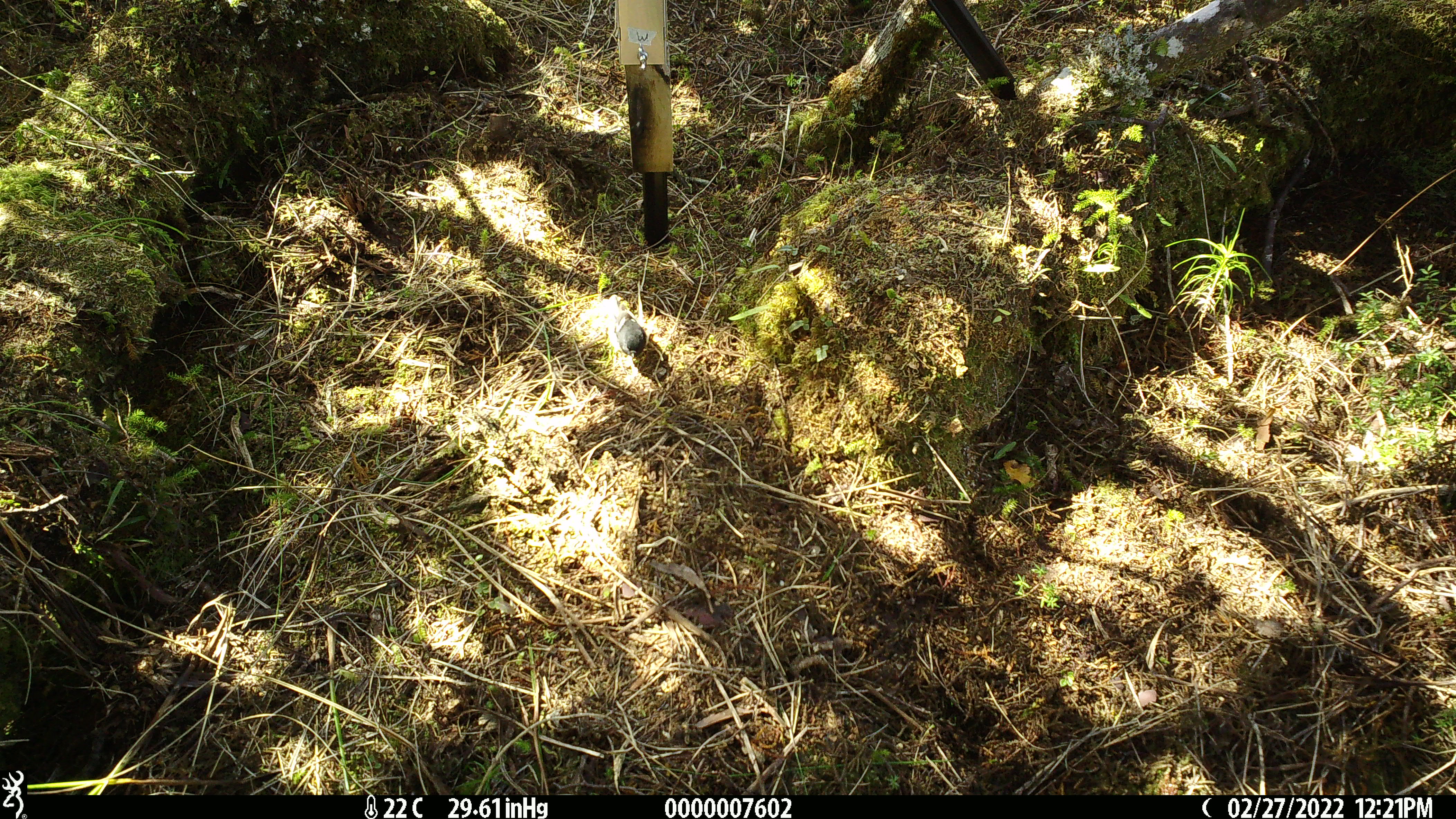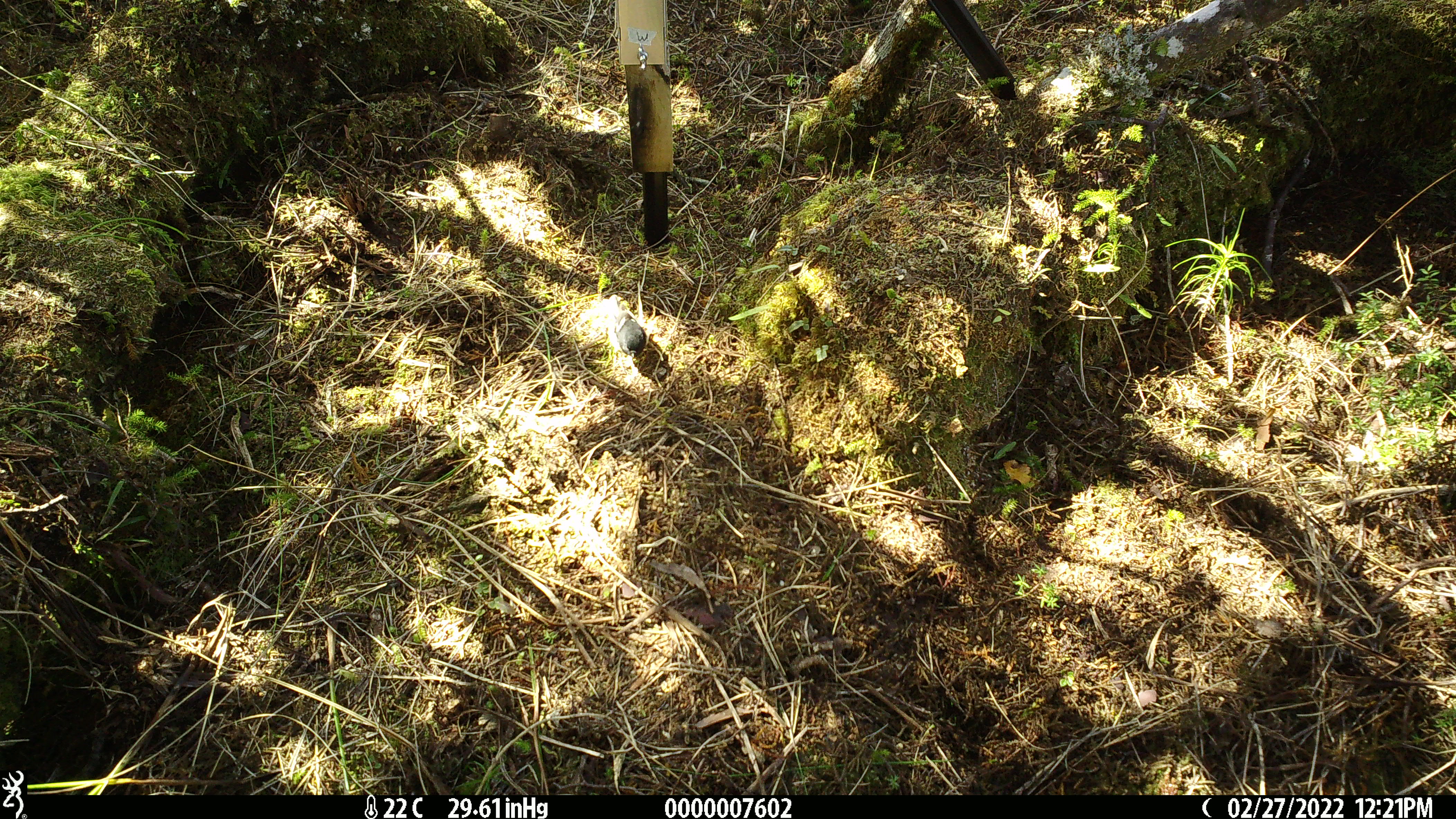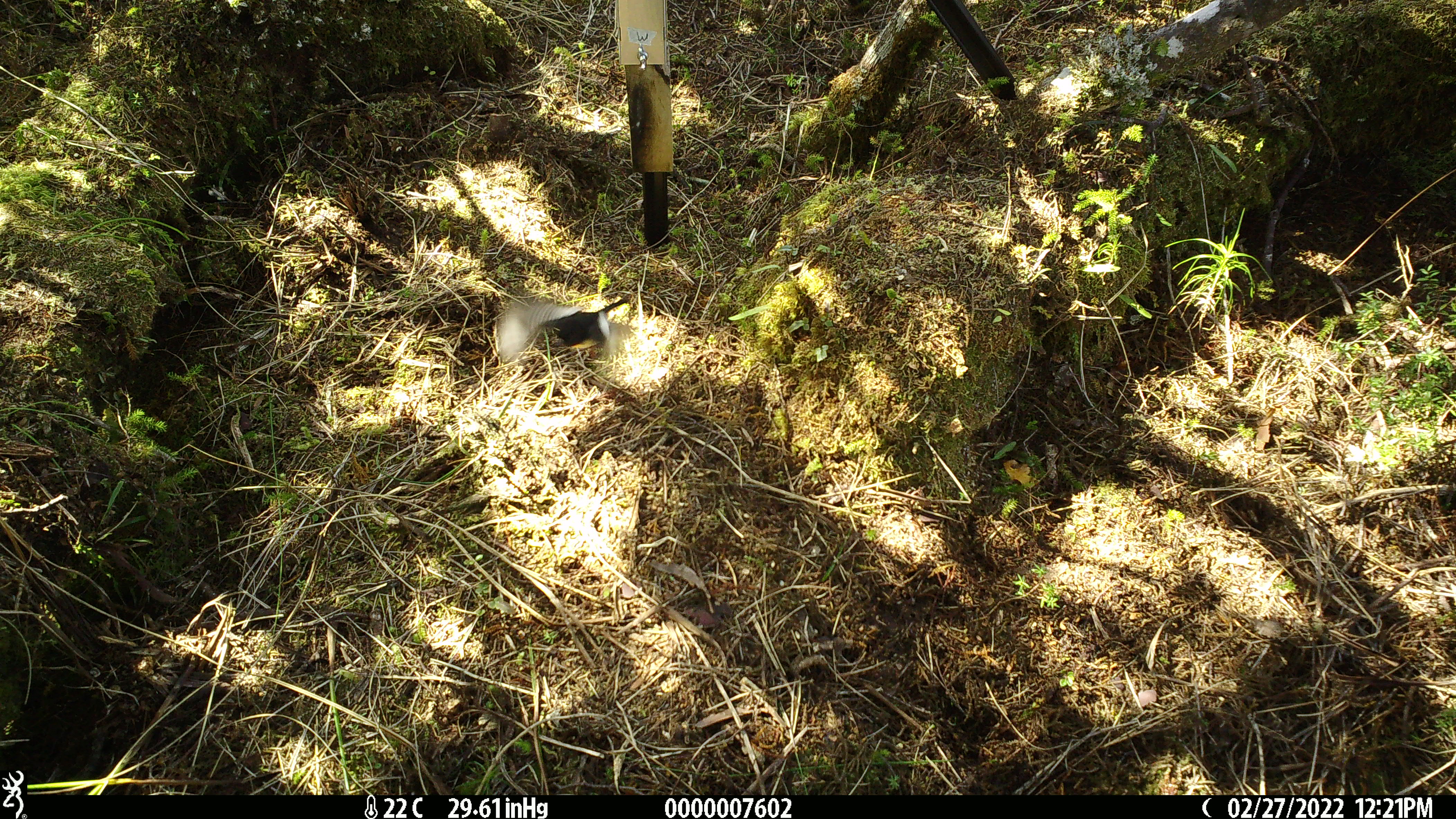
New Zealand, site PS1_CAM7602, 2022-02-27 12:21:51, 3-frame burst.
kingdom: Animalia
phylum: Chordata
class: Aves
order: Passeriformes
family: Petroicidae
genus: Petroica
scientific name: Petroica macrocephala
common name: tomtit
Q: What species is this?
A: Tomtit (Petroica macrocephala).